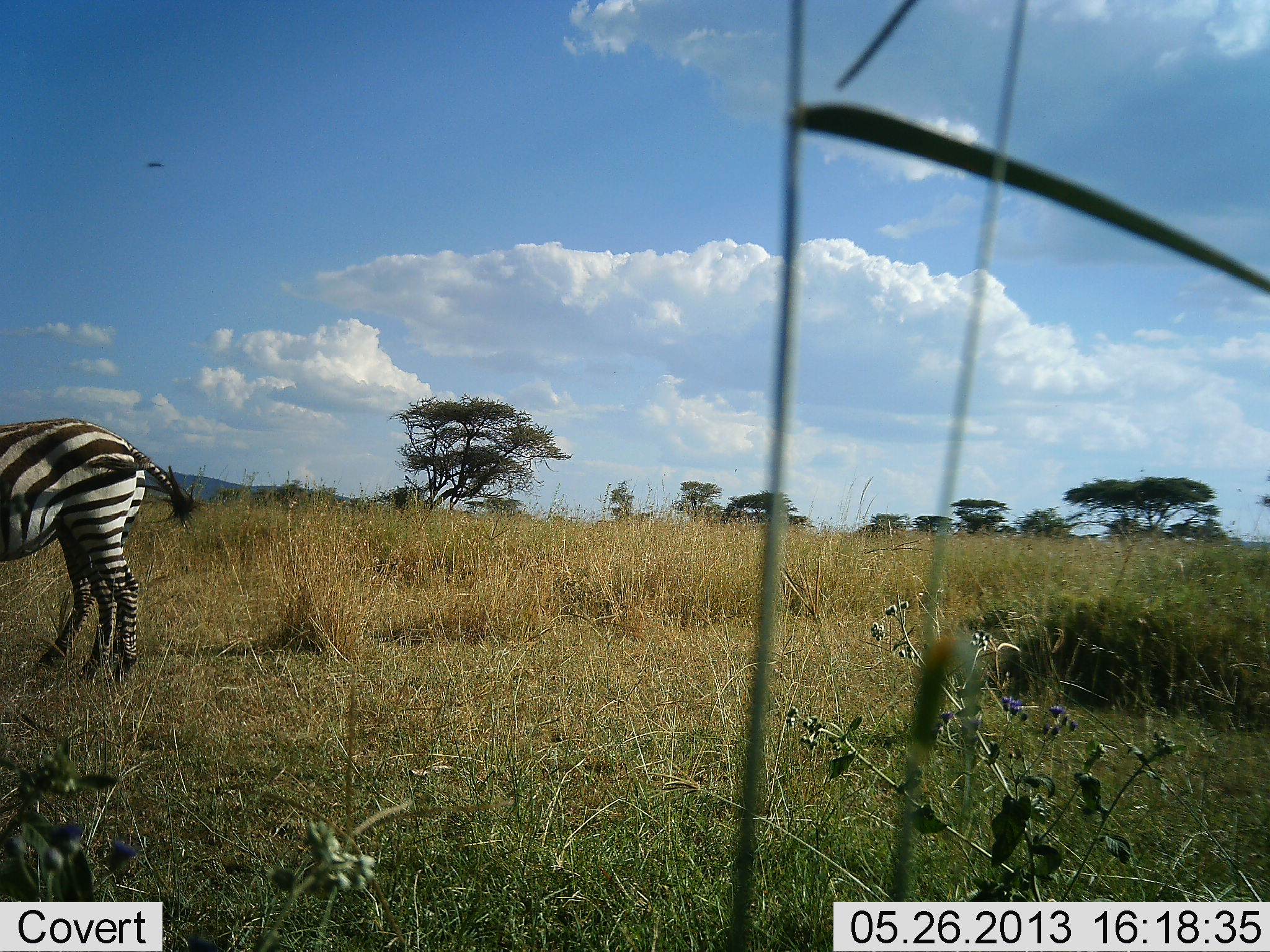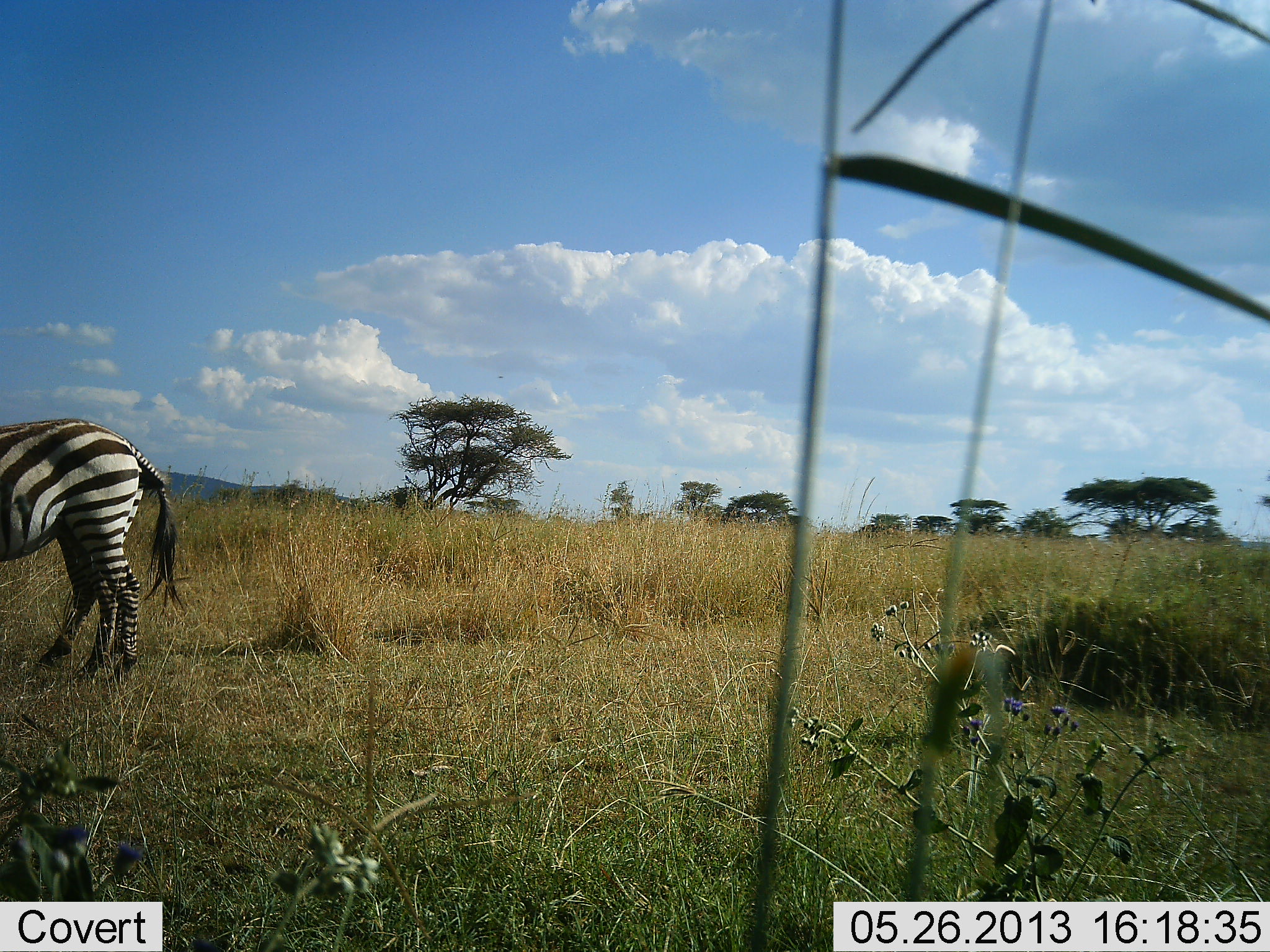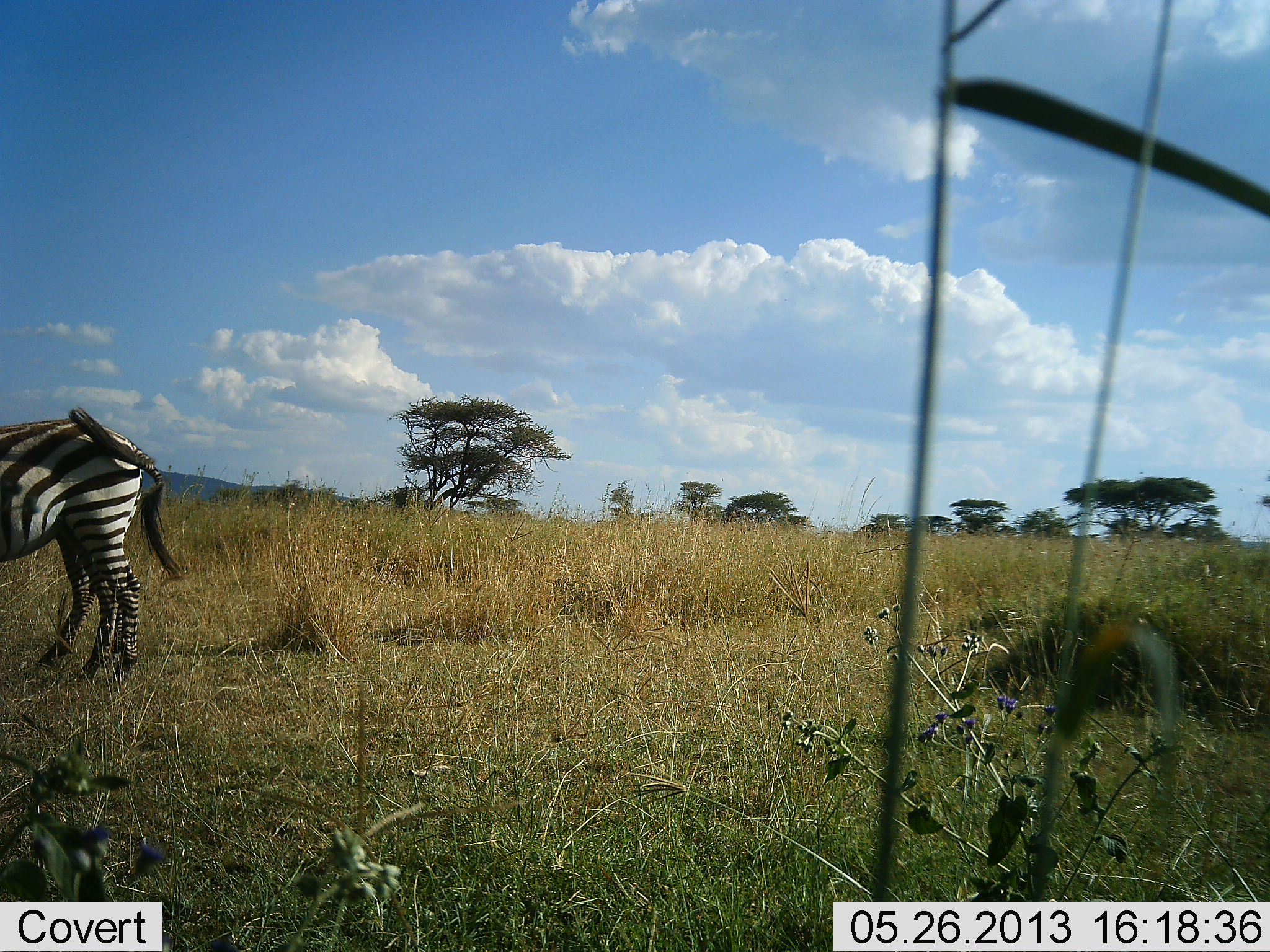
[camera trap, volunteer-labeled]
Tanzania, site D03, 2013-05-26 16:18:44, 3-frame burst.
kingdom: Animalia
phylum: Chordata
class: Mammalia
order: Perissodactyla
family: Equidae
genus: Equus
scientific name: Equus quagga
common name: plains zebra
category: zebra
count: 1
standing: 88%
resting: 0%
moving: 0%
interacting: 0%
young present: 0%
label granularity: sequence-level